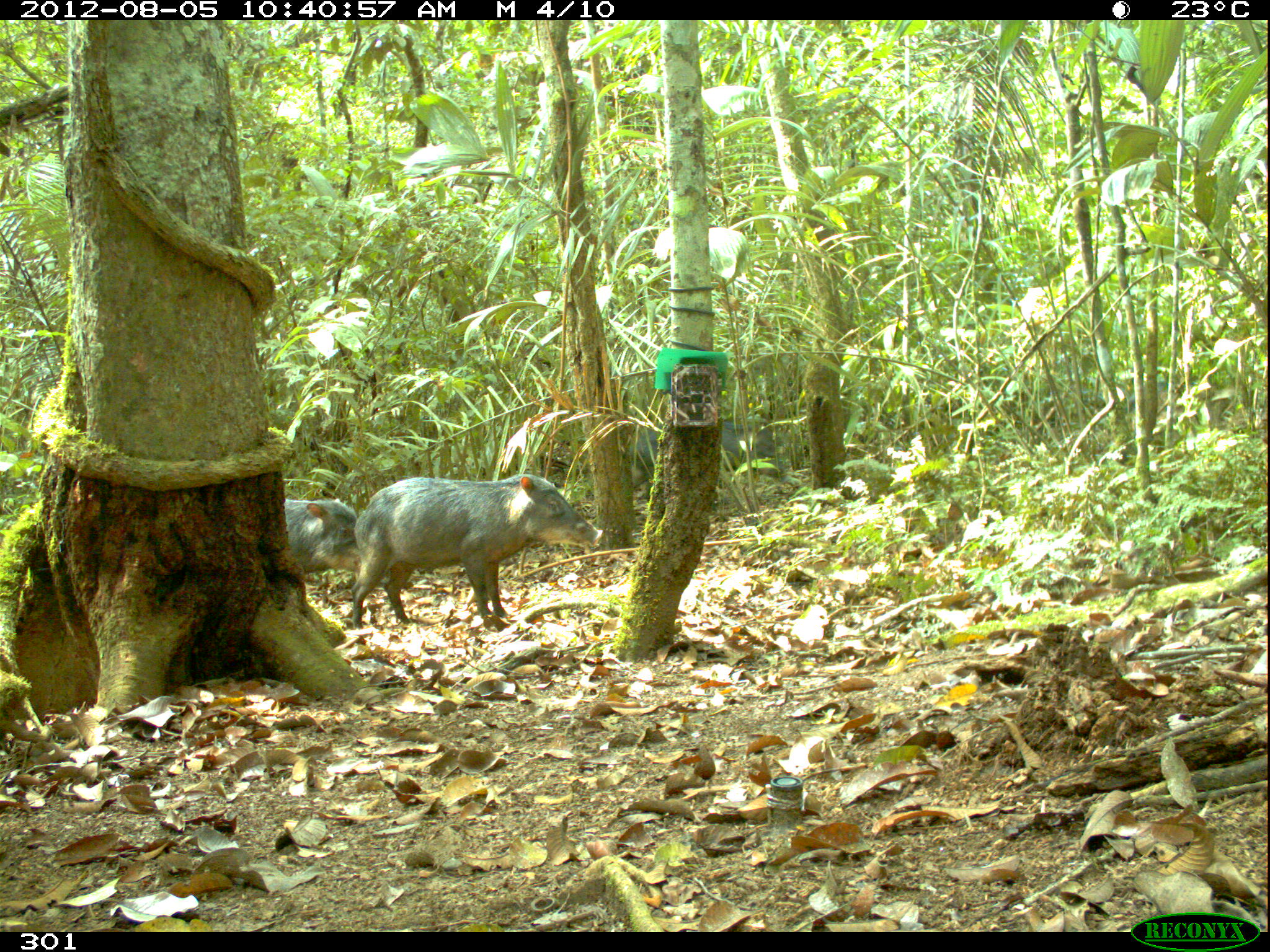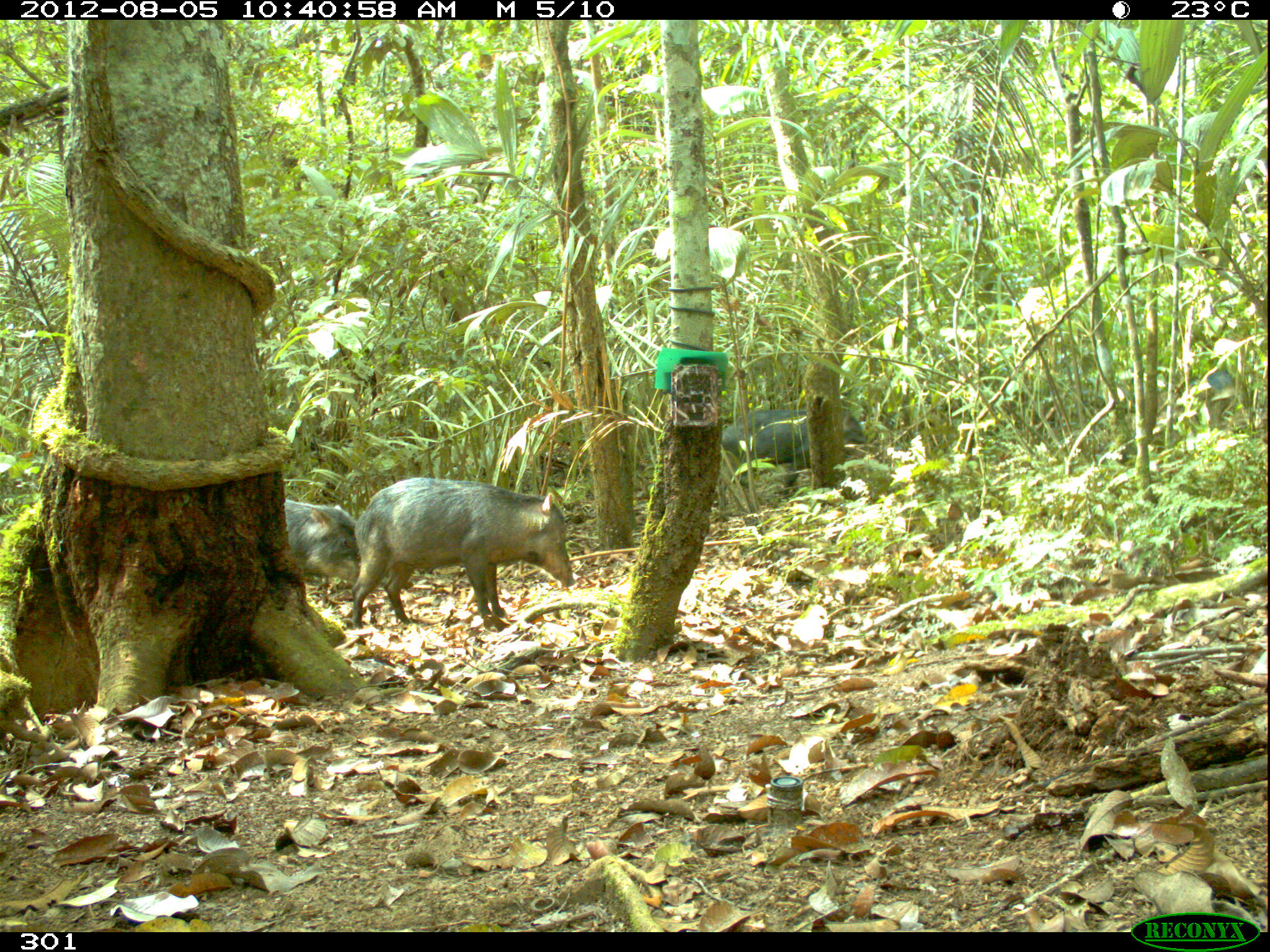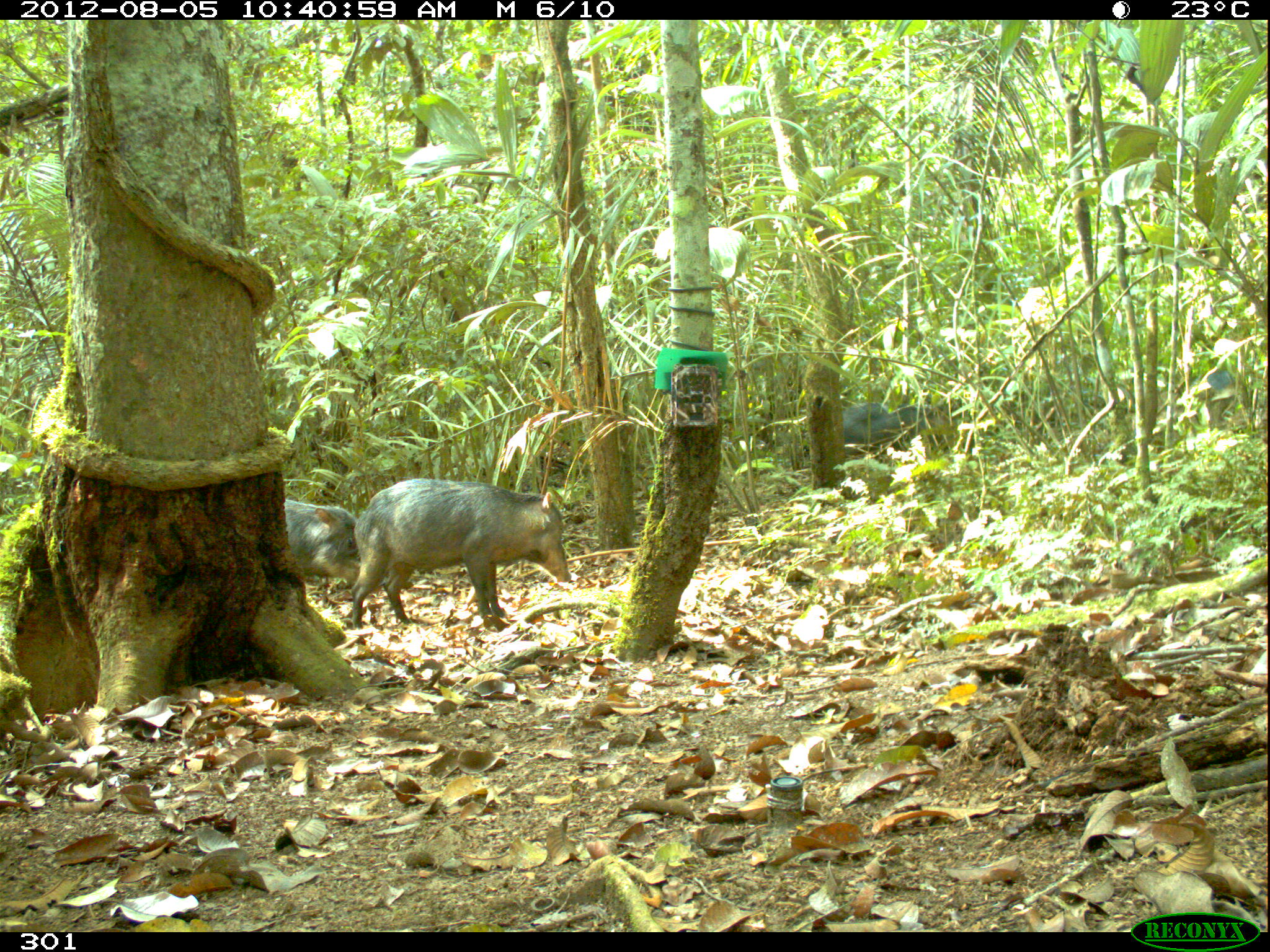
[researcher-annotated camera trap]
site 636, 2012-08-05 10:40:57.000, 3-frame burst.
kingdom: Animalia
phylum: Chordata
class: Mammalia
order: Artiodactyla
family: Tayassuidae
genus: Tayassu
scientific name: Tayassu pecari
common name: white-lipped peccary